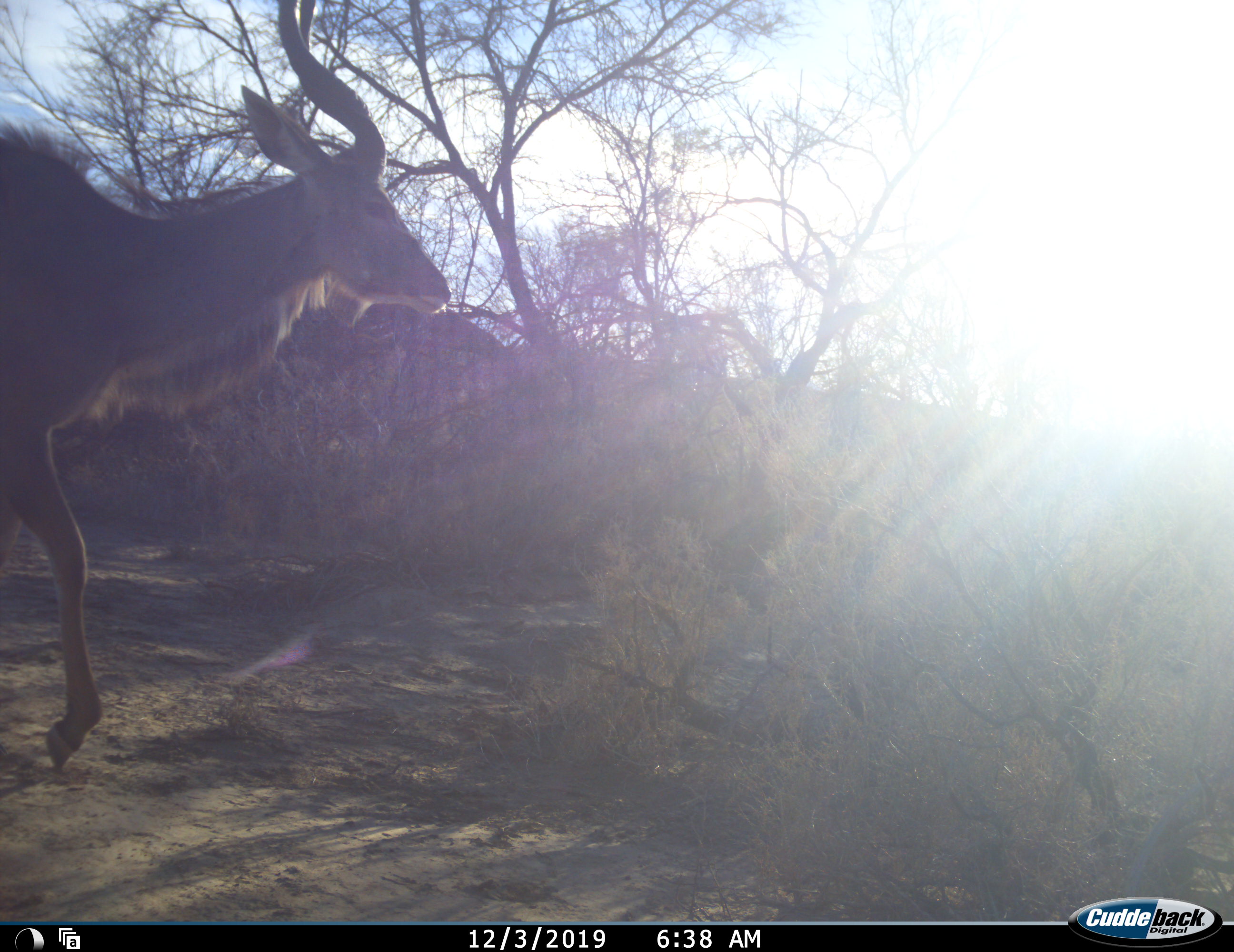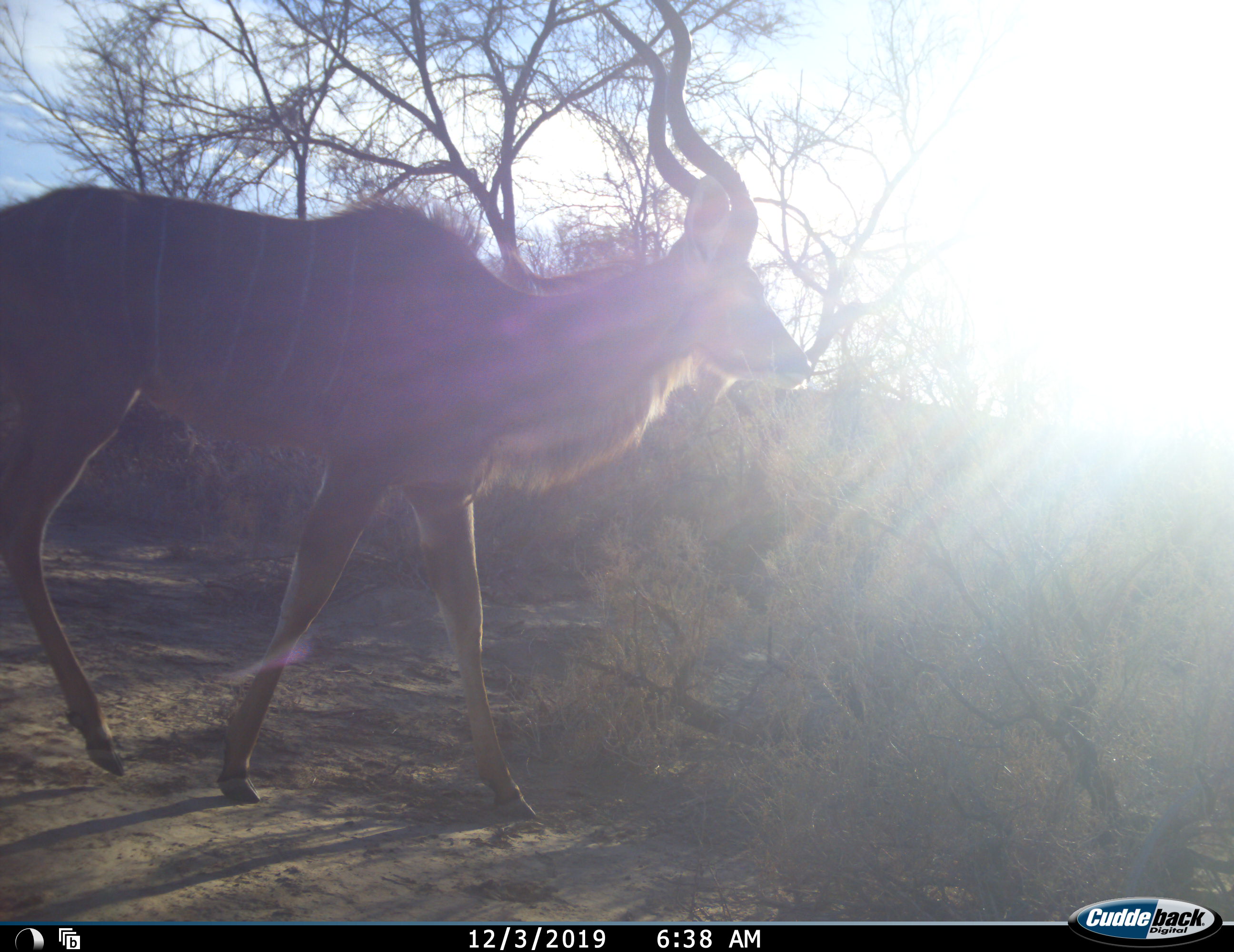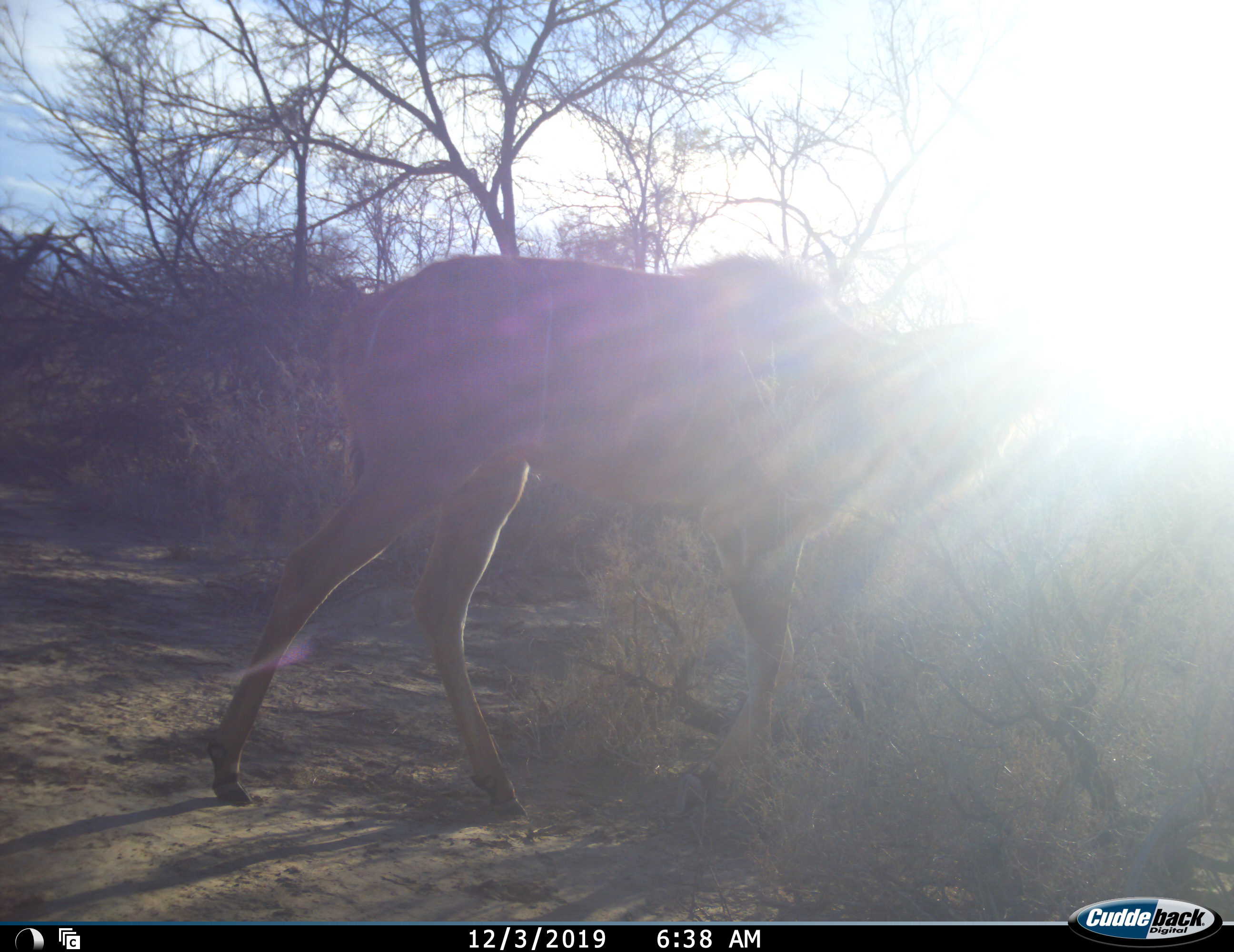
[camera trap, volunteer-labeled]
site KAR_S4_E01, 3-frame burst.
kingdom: Animalia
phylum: Chordata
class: Mammalia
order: Artiodactyla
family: Bovidae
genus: Tragelaphus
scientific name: Tragelaphus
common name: kudu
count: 1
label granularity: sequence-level